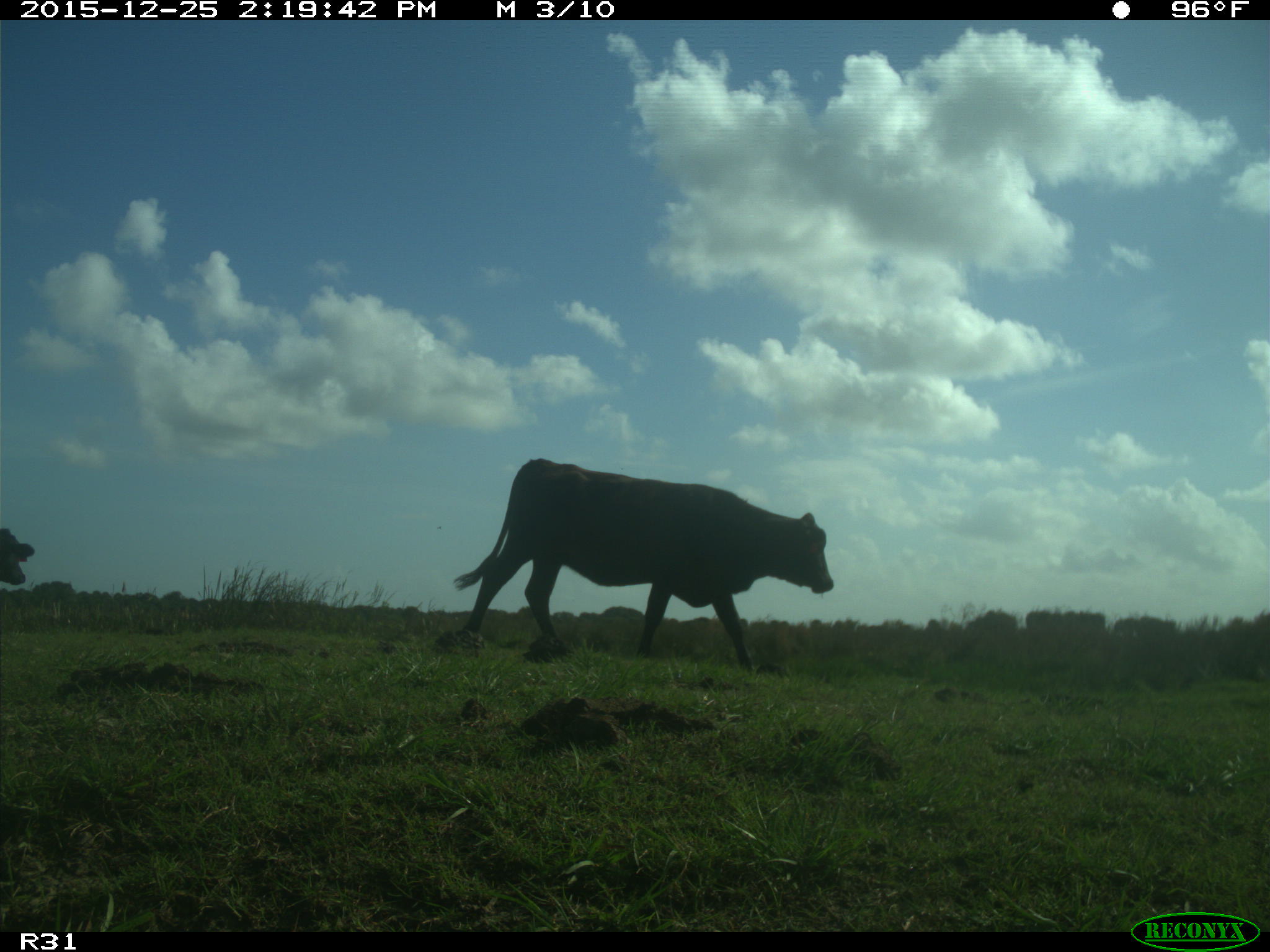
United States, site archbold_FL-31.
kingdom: Animalia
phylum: Chordata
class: Mammalia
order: Artiodactyla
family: Bovidae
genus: Bos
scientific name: Bos taurus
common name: domestic cow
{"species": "Bos taurus (domestic cow)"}